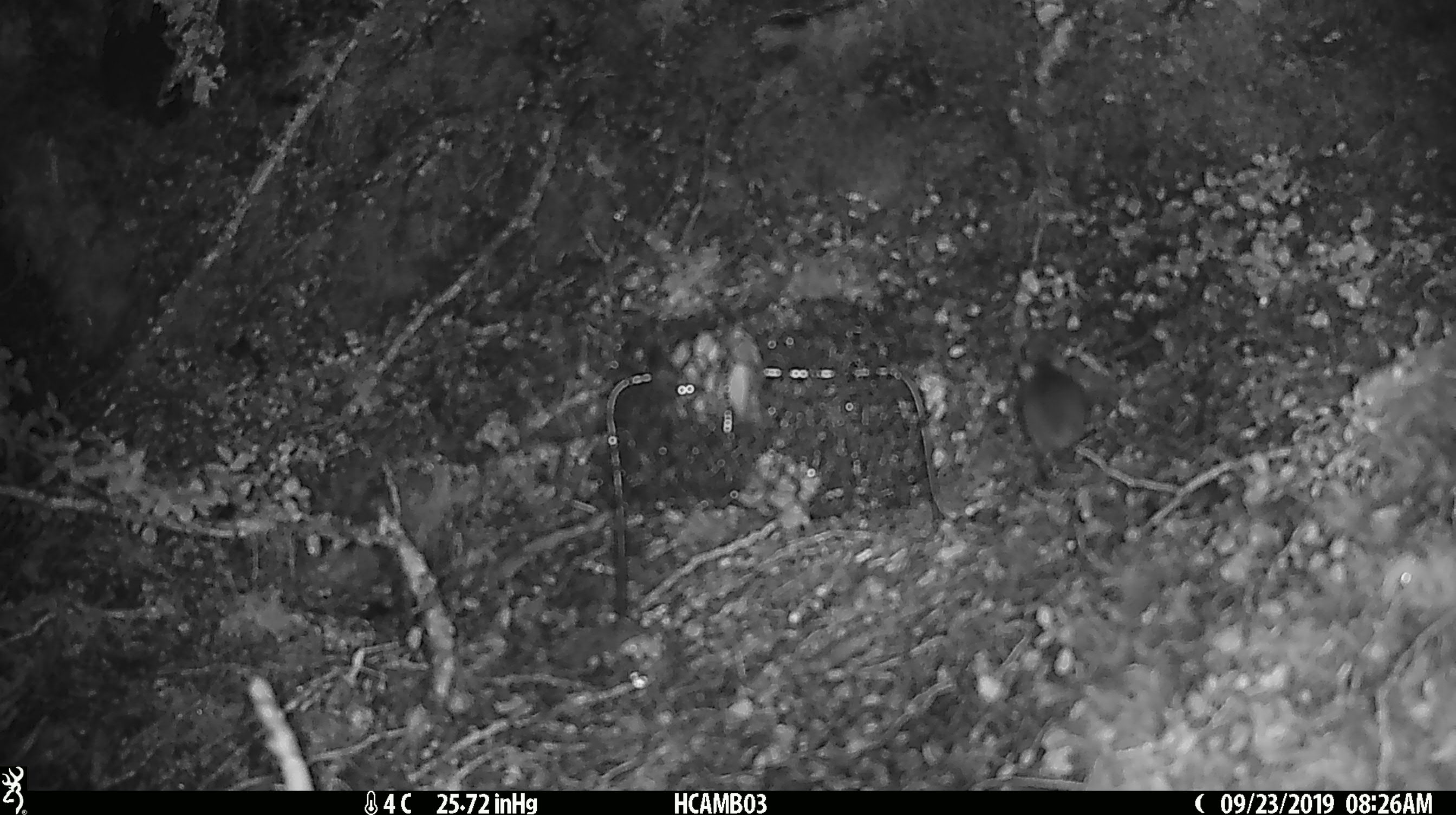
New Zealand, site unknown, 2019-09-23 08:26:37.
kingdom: Animalia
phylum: Chordata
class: Mammalia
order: Rodentia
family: Muridae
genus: Mus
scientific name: Mus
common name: mouse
Mouse (Mus).